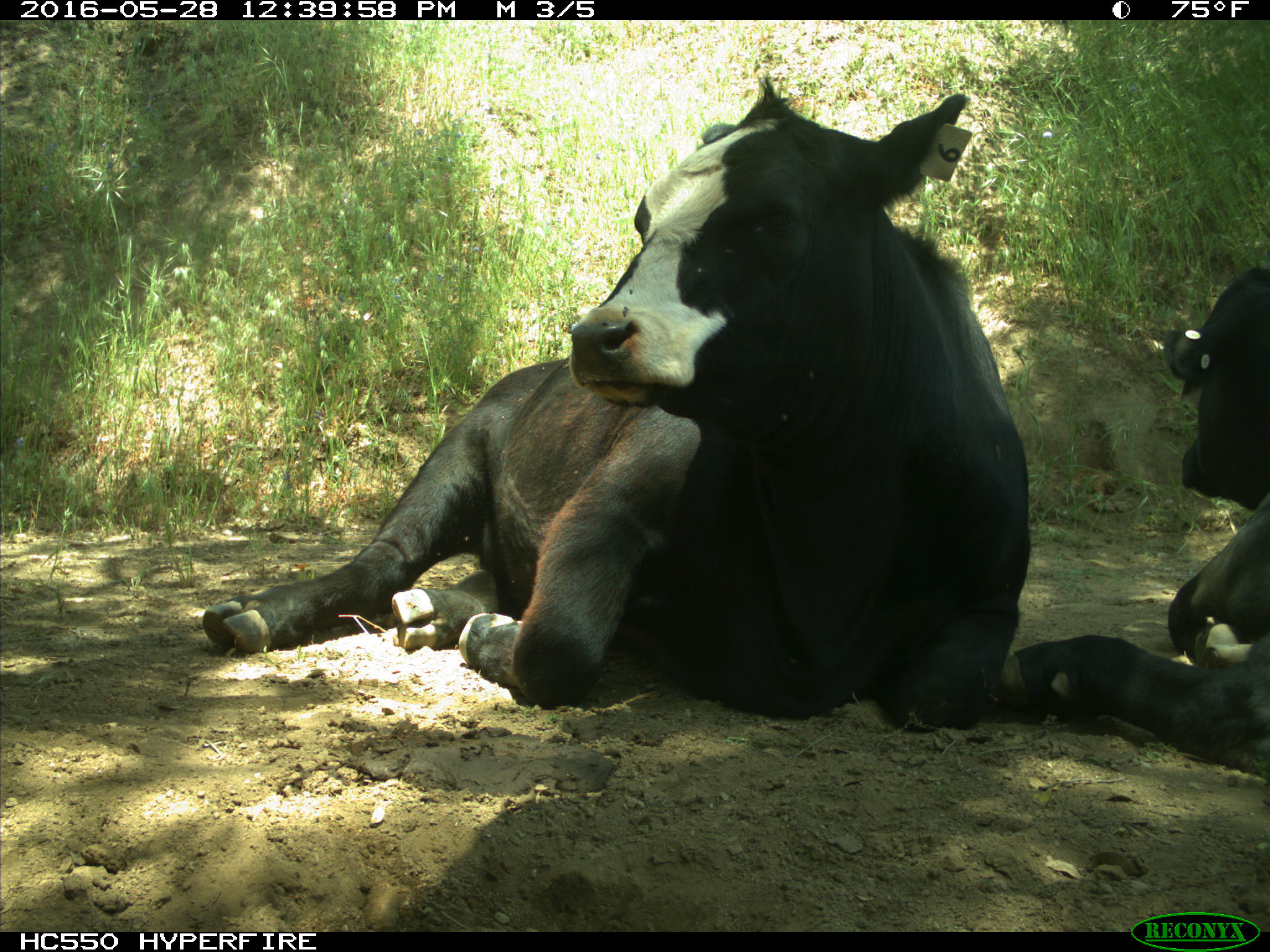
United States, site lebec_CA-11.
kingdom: Animalia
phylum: Chordata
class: Mammalia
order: Artiodactyla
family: Bovidae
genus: Bos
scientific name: Bos taurus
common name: domestic cow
Bos taurus (domestic cow).